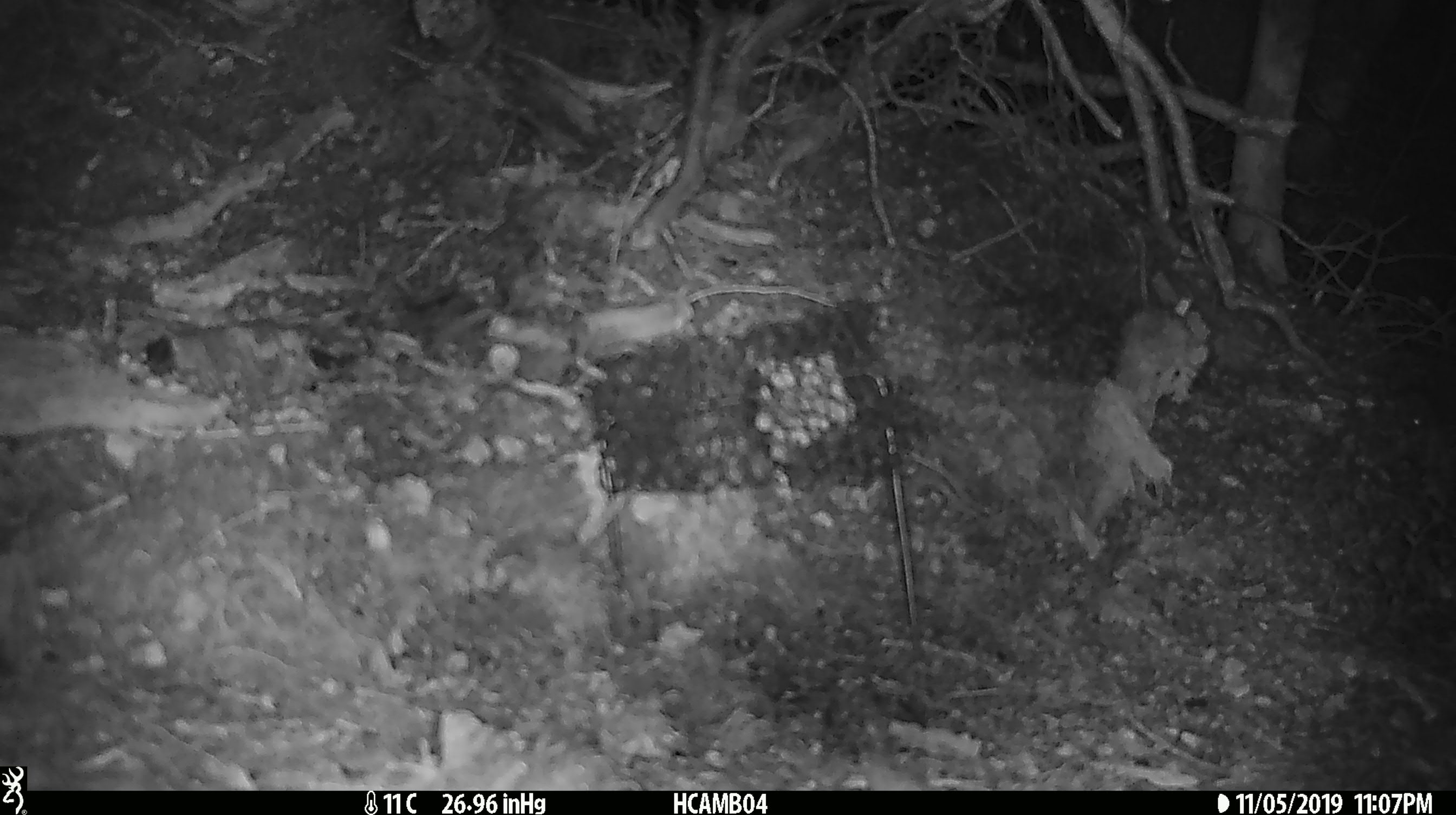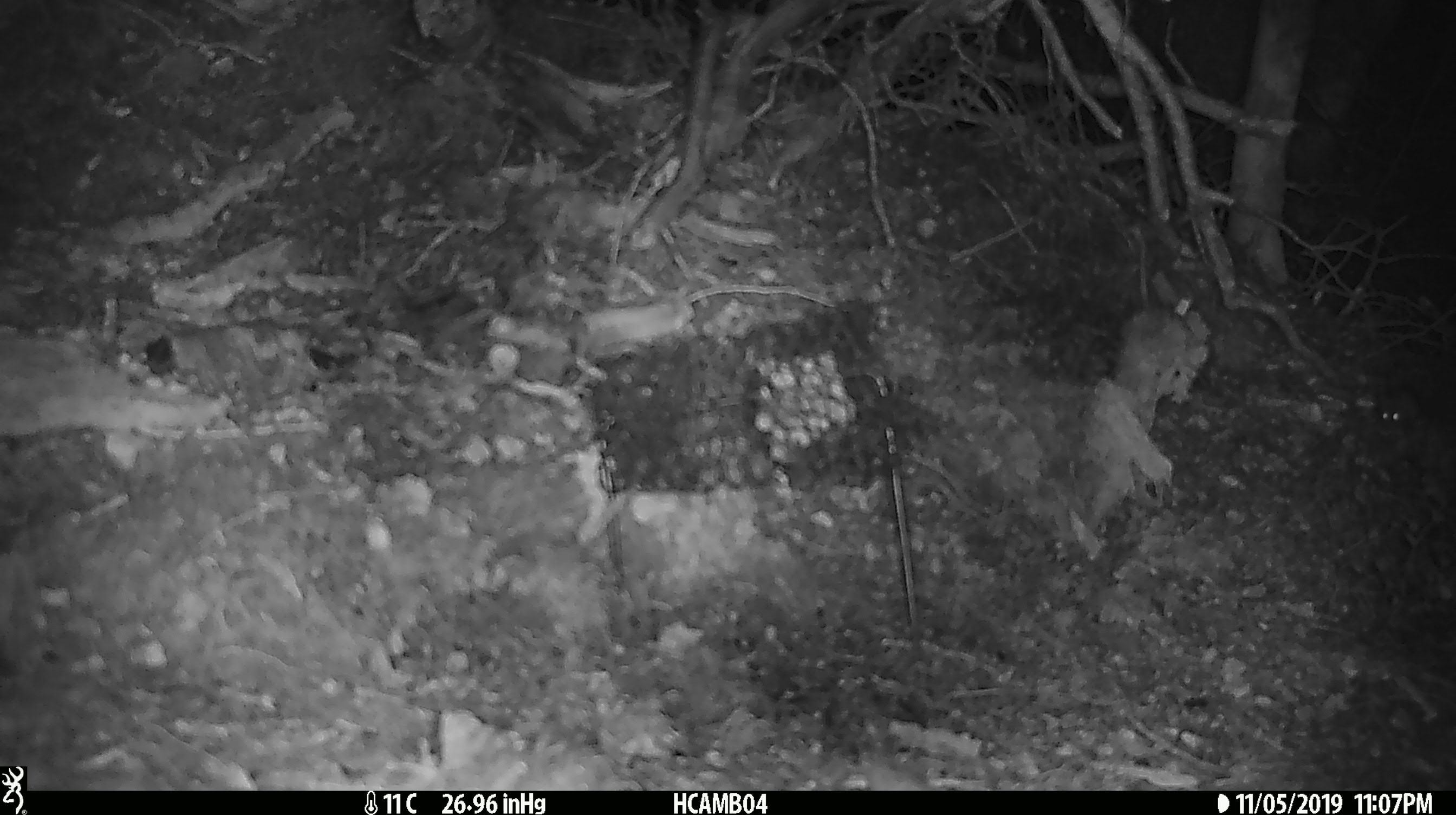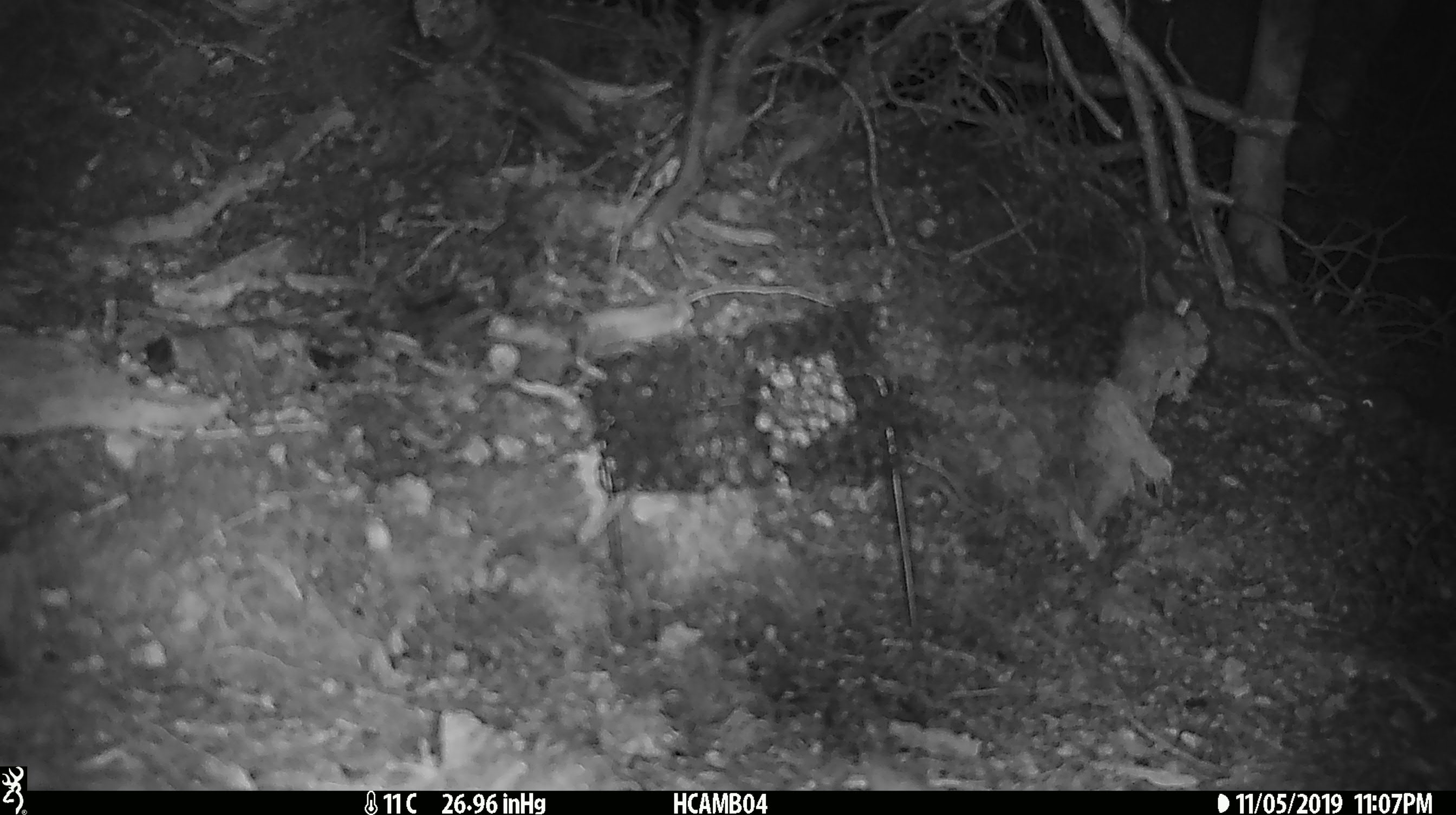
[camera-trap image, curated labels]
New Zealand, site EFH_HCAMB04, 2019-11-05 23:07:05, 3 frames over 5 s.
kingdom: Animalia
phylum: Chordata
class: Mammalia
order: Rodentia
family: Muridae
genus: Mus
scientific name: Mus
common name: mouse